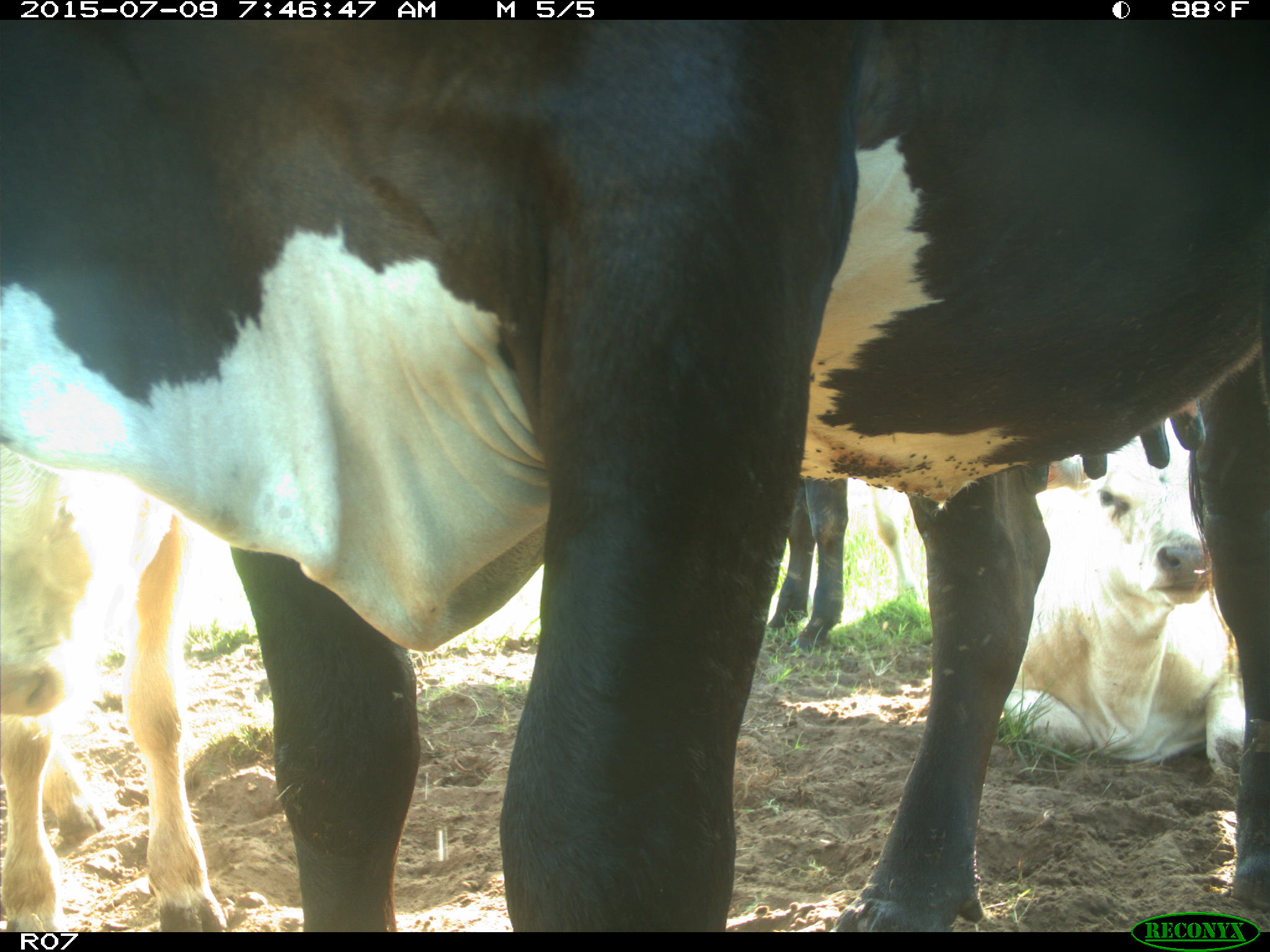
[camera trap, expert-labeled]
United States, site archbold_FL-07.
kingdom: Animalia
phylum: Chordata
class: Mammalia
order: Artiodactyla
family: Bovidae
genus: Bos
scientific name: Bos taurus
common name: domestic cow